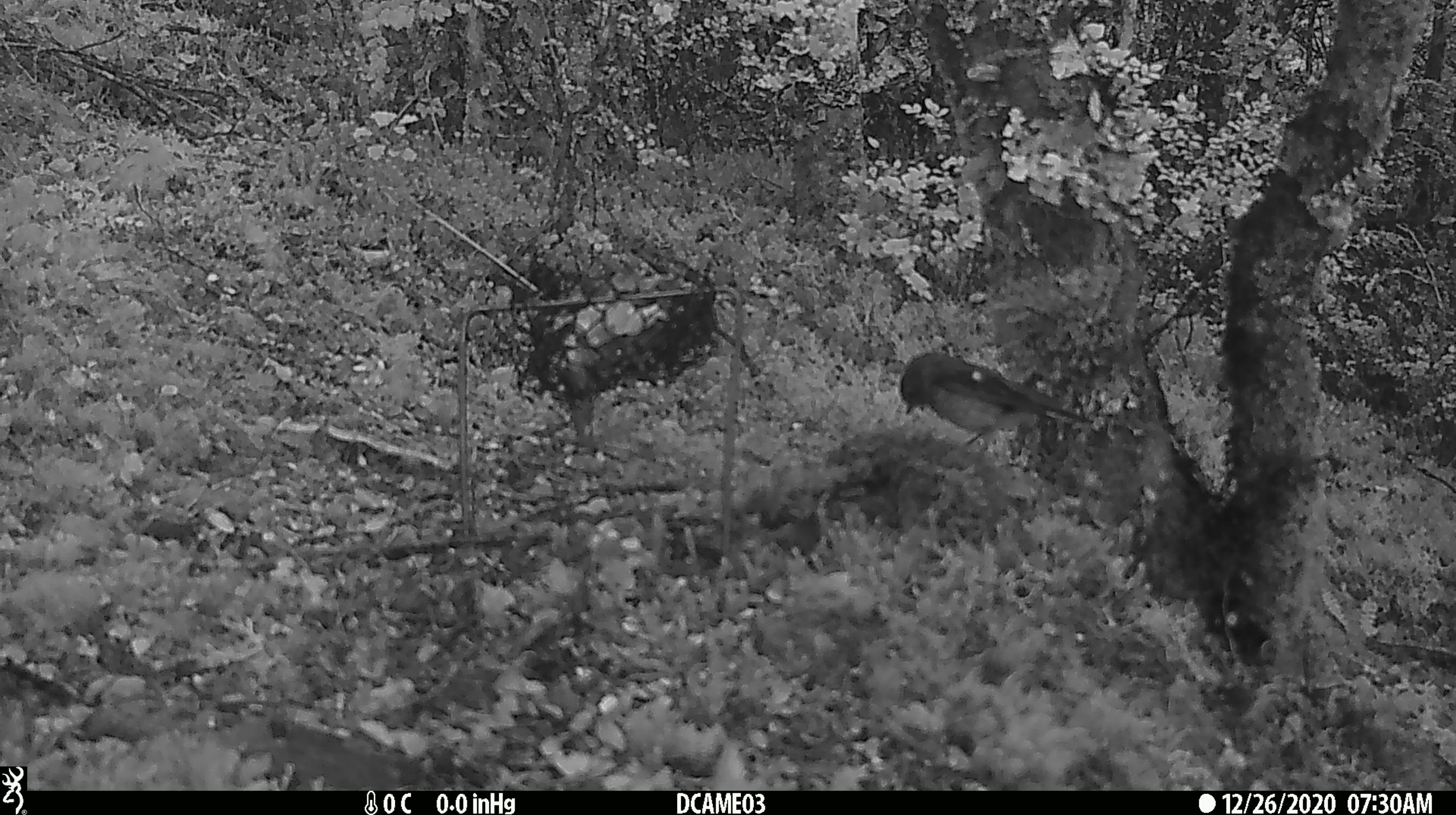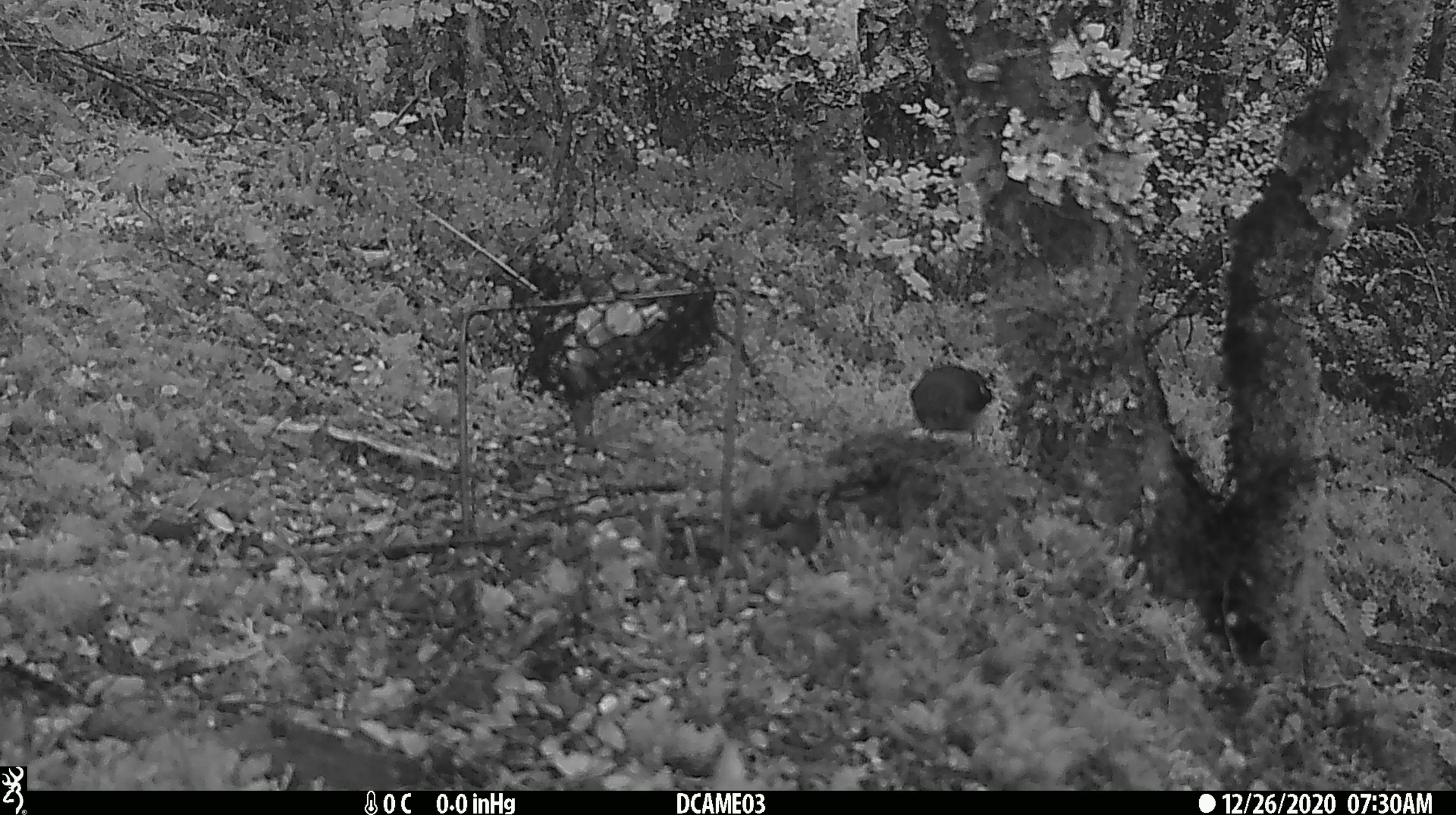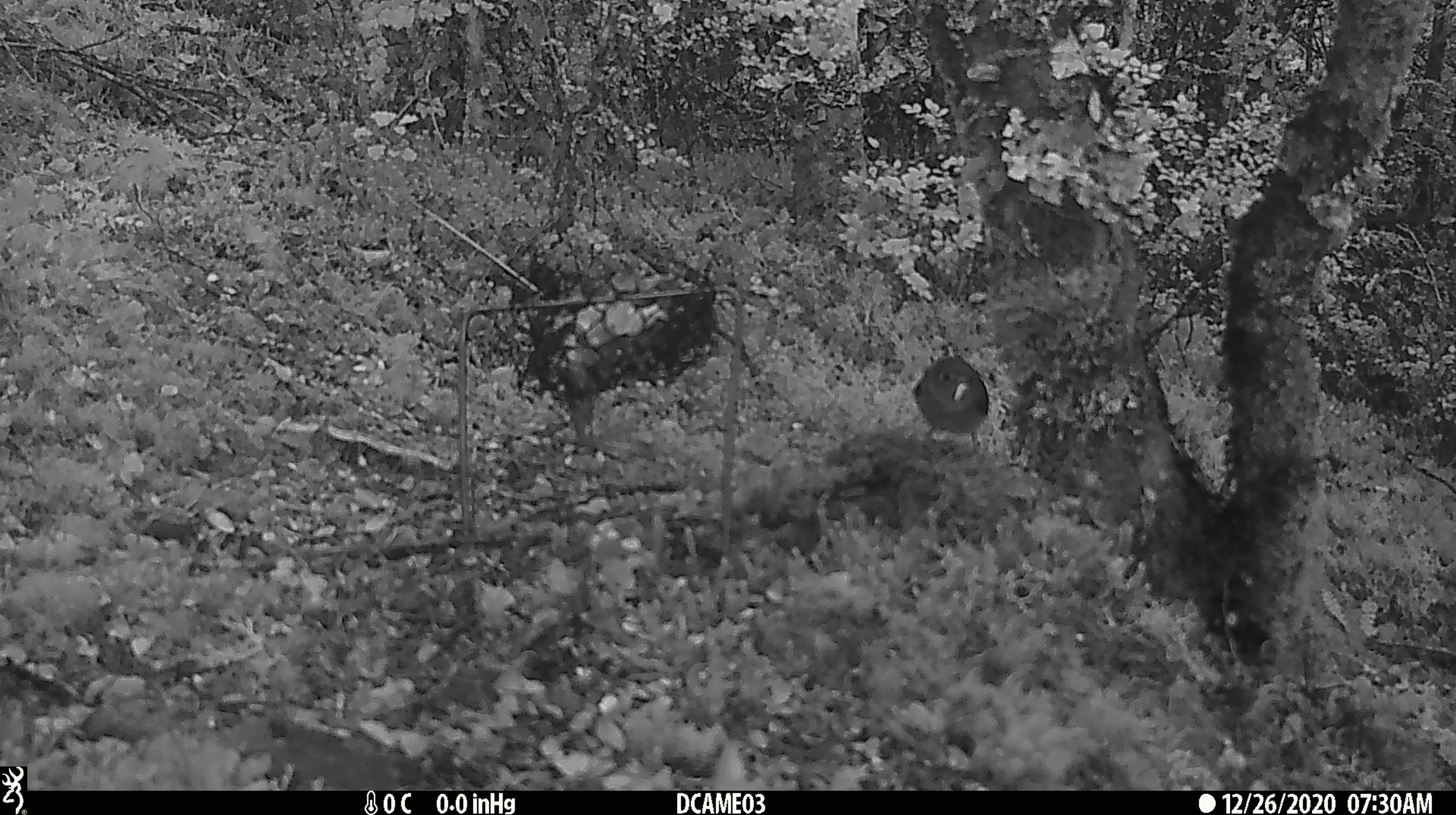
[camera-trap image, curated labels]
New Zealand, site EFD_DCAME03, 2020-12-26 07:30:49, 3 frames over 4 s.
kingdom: Animalia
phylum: Chordata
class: Aves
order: Passeriformes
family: Petroicidae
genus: Petroica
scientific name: Petroica macrocephala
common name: tomtit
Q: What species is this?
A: Tomtit (Petroica macrocephala).